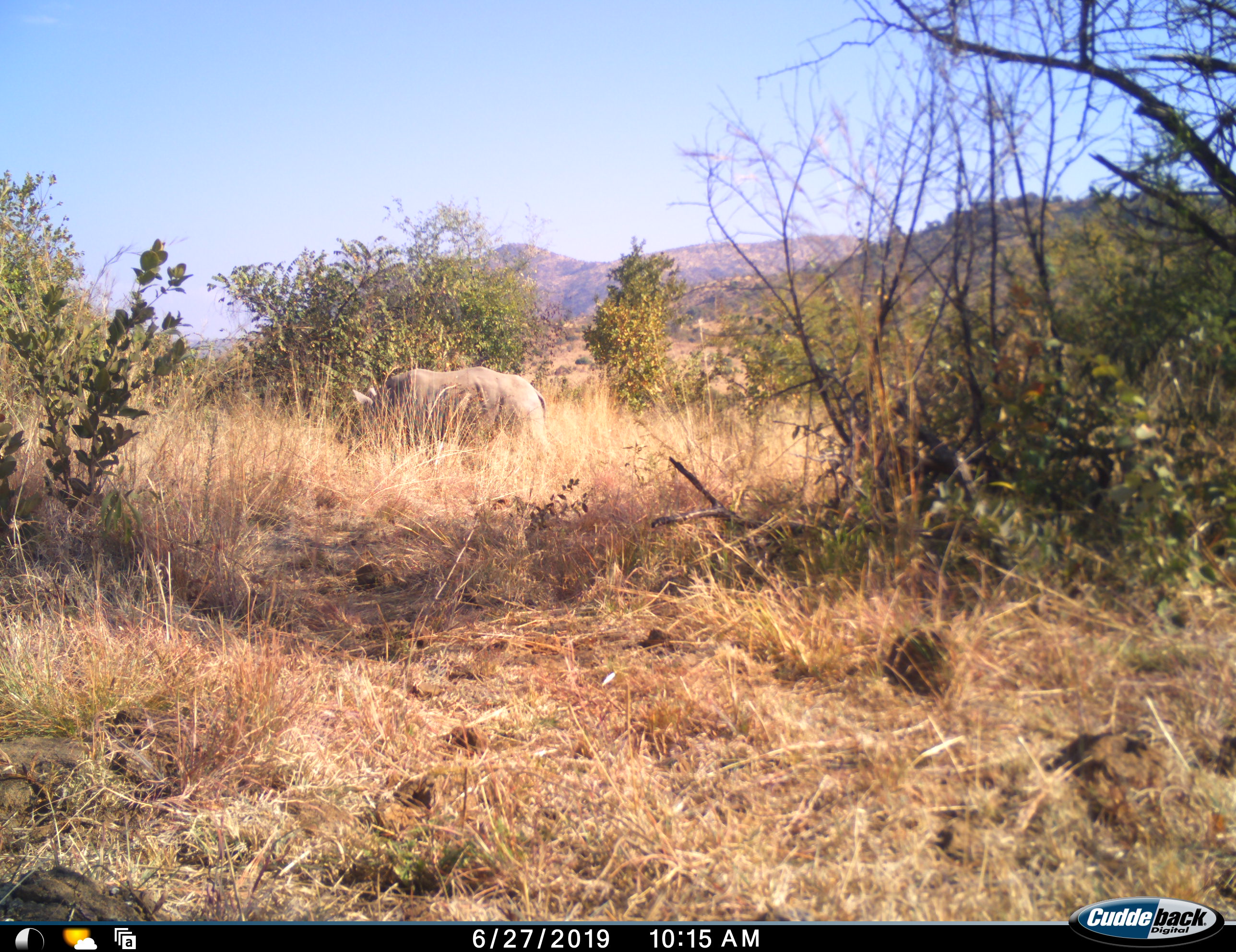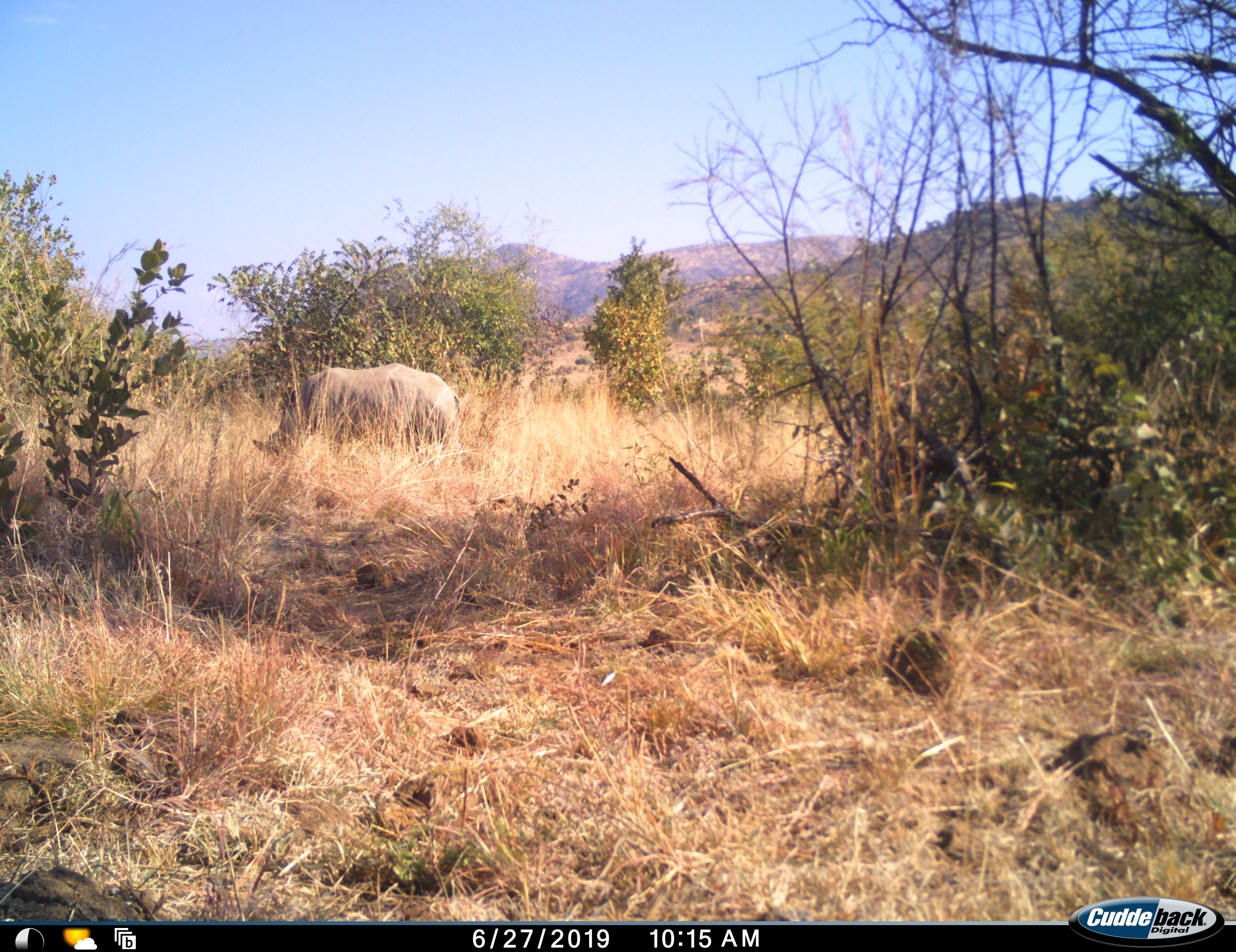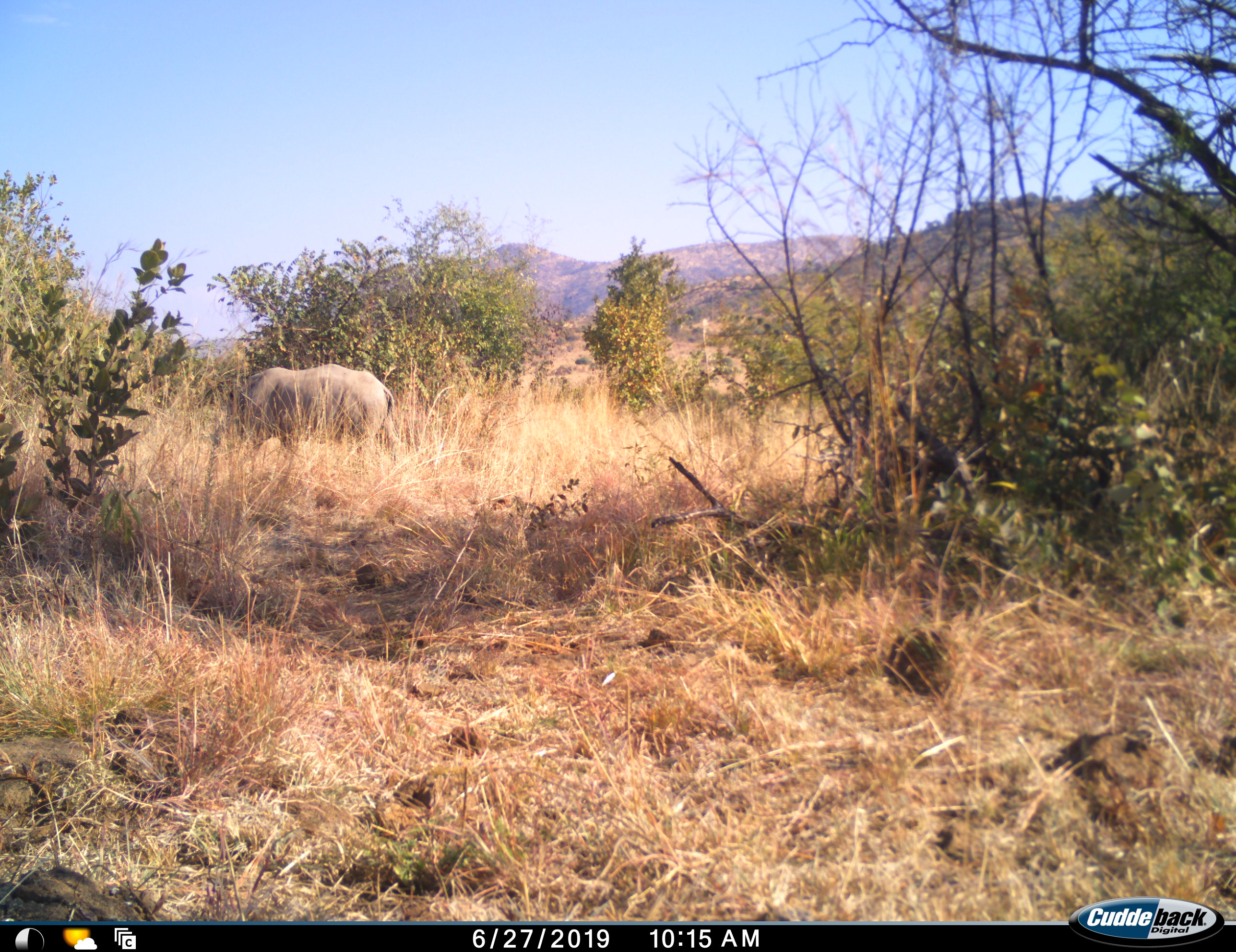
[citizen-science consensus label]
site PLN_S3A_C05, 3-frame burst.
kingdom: Animalia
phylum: Chordata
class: Mammalia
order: Perissodactyla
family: Rhinocerotidae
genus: Ceratotherium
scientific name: Ceratotherium simum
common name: white rhinoceros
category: rhinoceroswhite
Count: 1.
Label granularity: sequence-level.